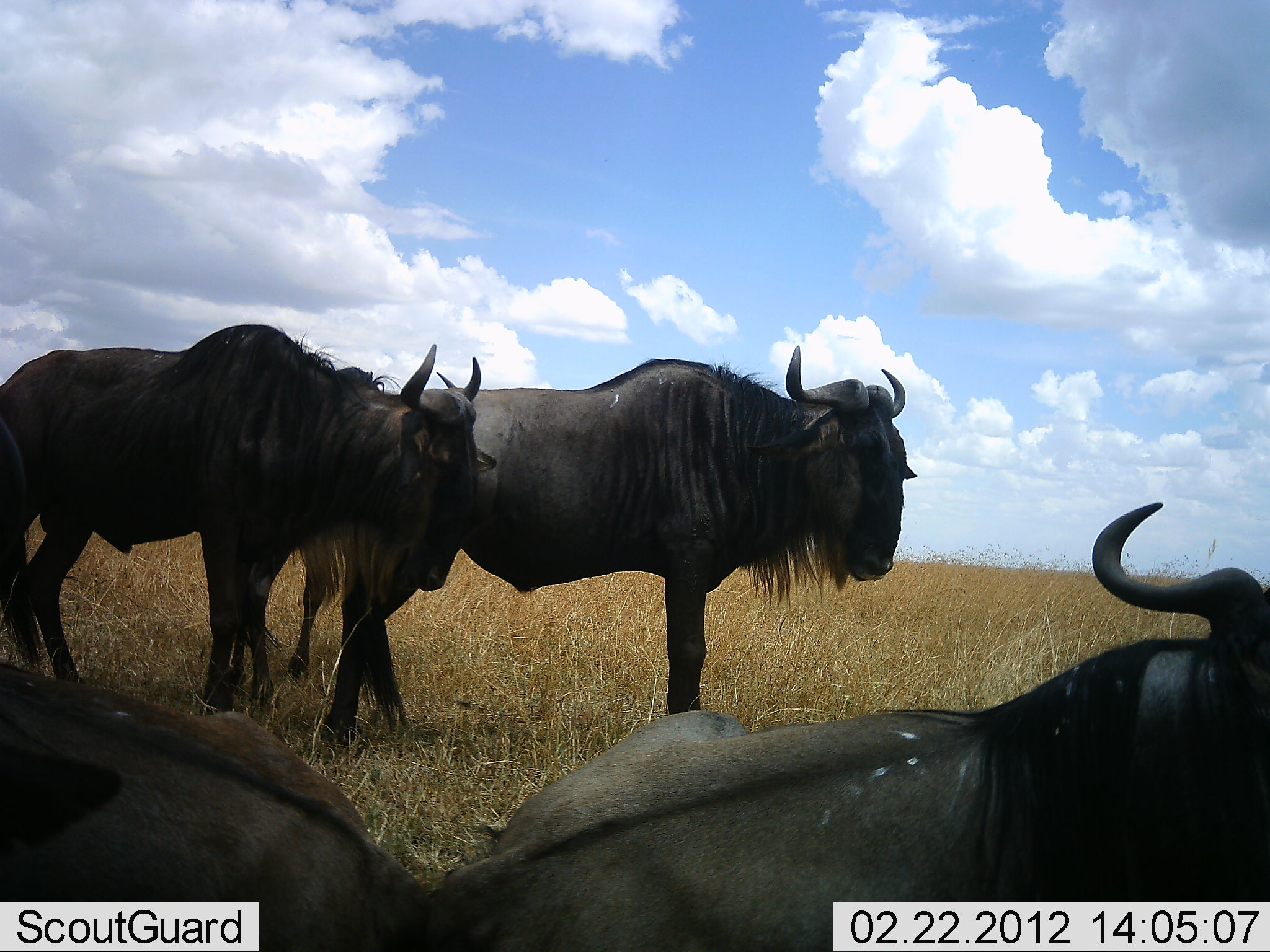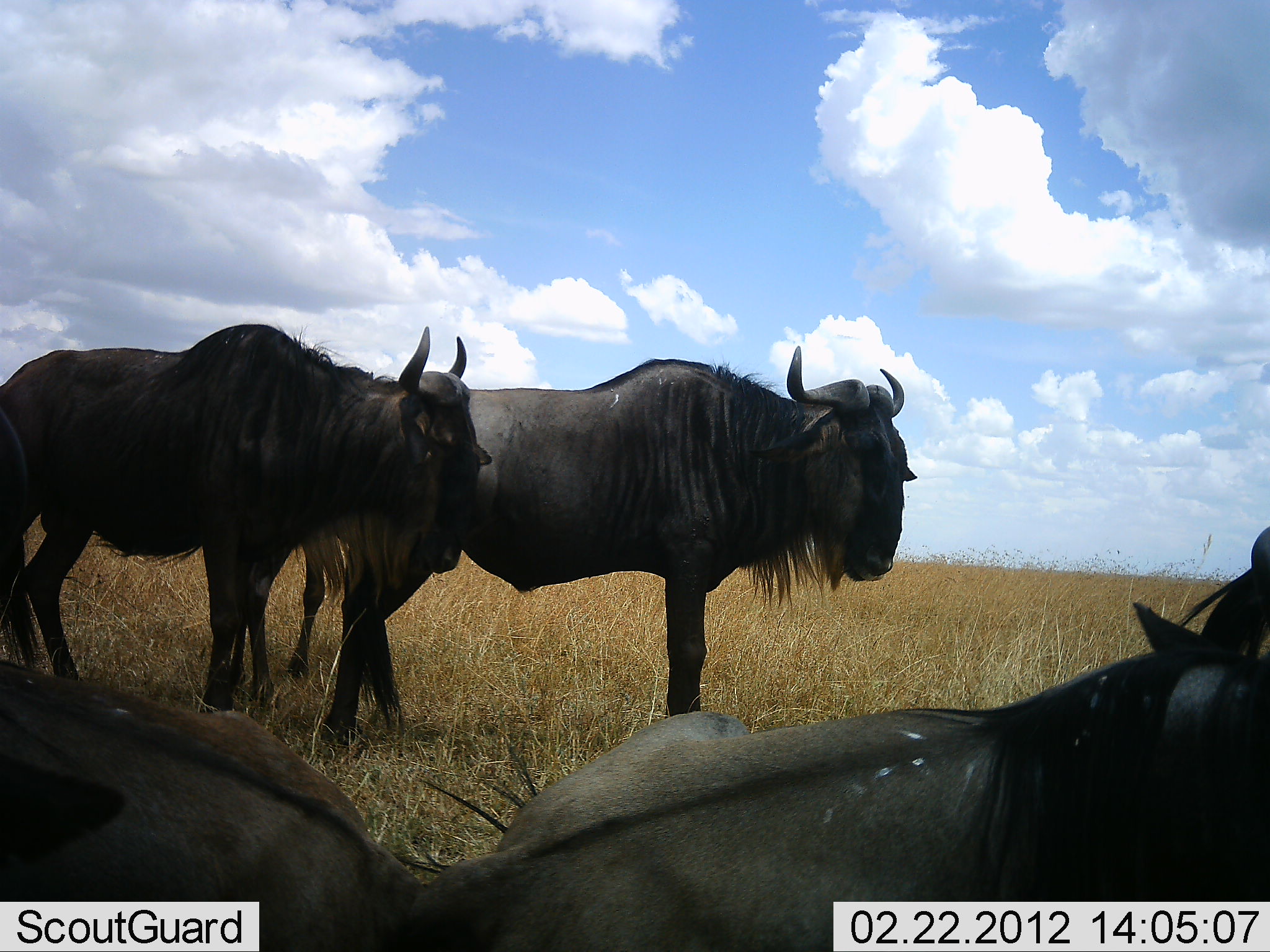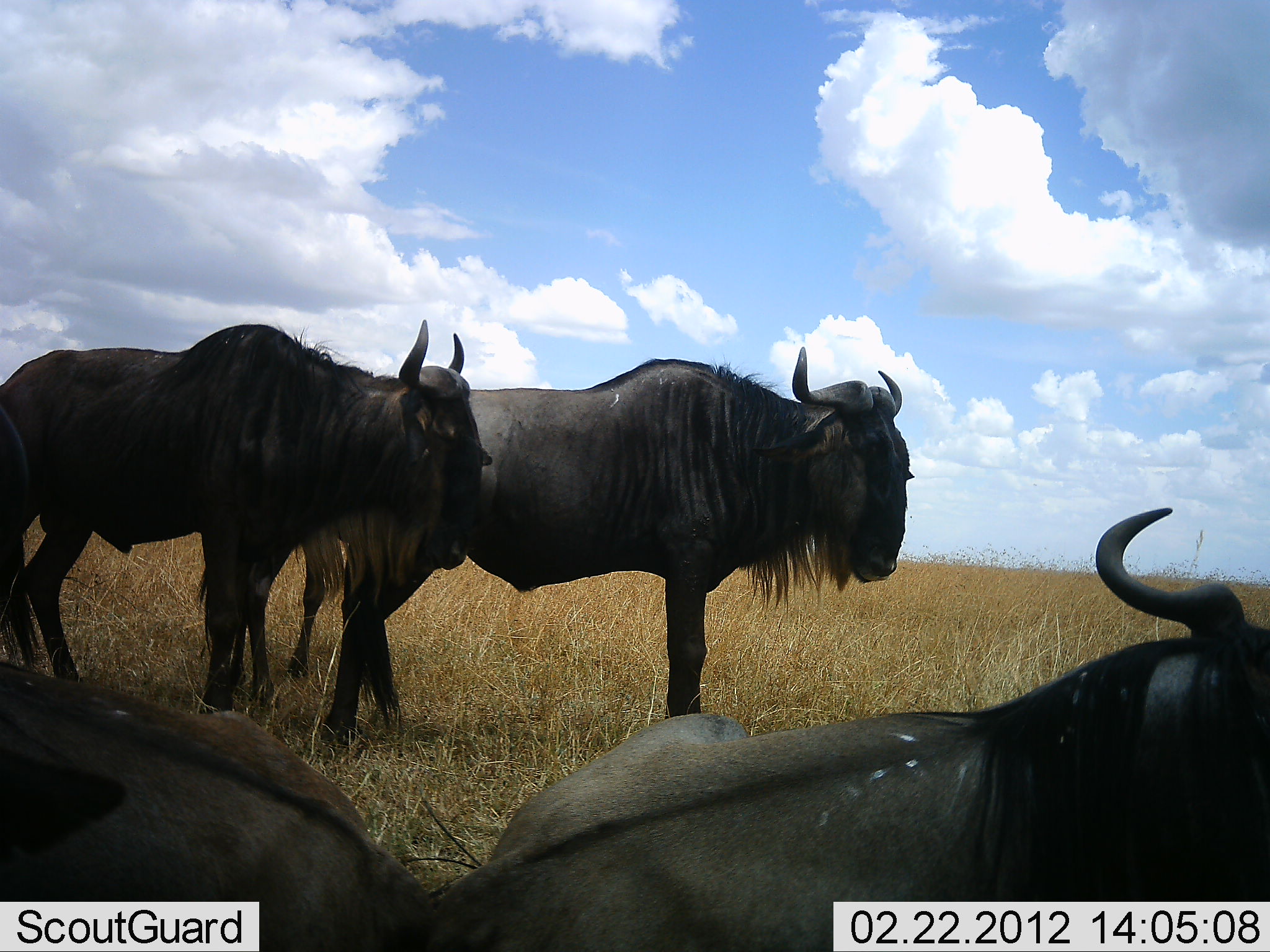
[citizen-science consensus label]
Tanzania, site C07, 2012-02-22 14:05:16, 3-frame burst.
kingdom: Animalia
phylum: Chordata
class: Mammalia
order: Artiodactyla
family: Bovidae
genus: Connochaetes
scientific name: Connochaetes taurinus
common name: blue wildebeest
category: wildebeest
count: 4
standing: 88%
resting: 83%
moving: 0%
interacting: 8%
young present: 4%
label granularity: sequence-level